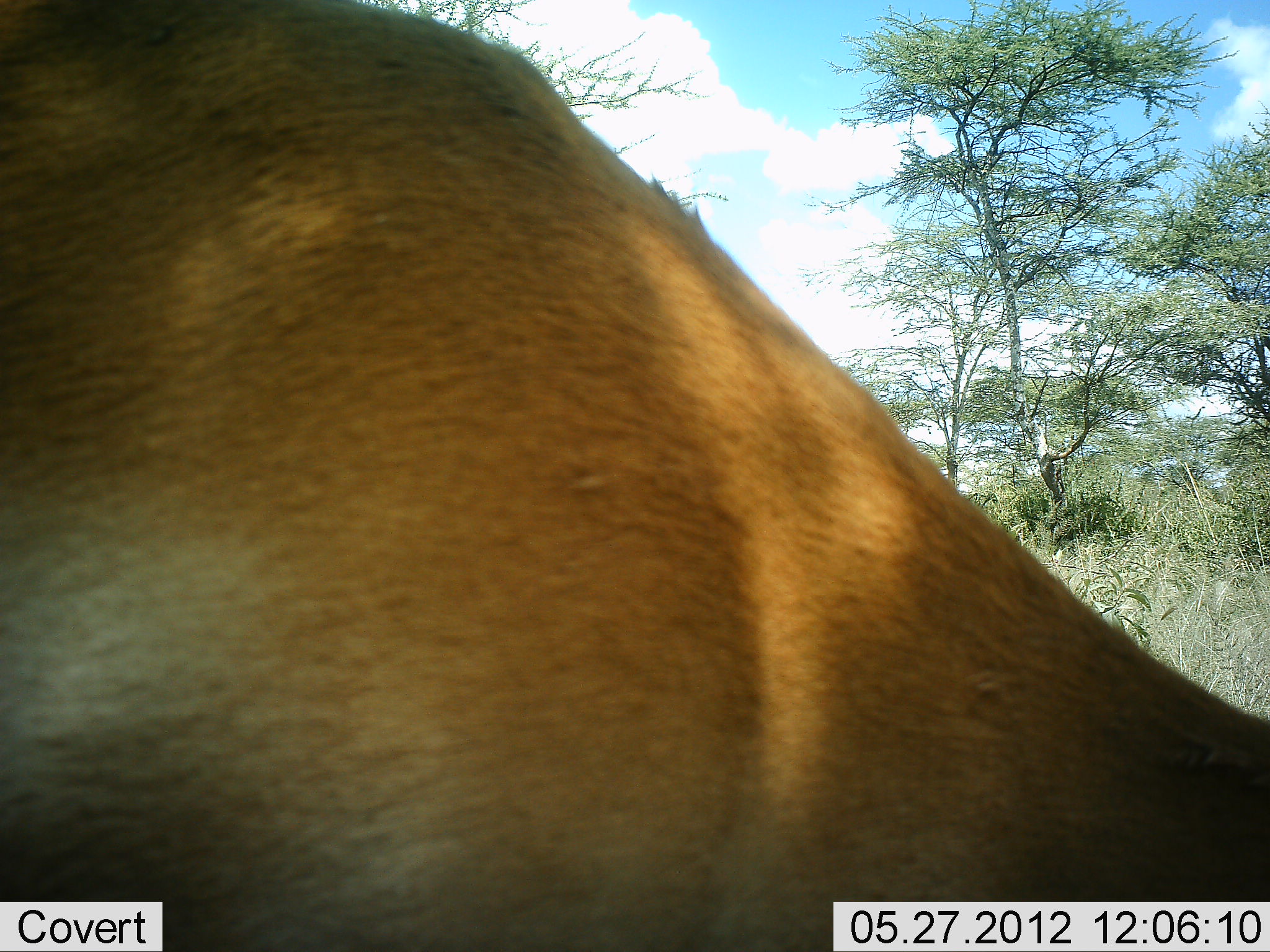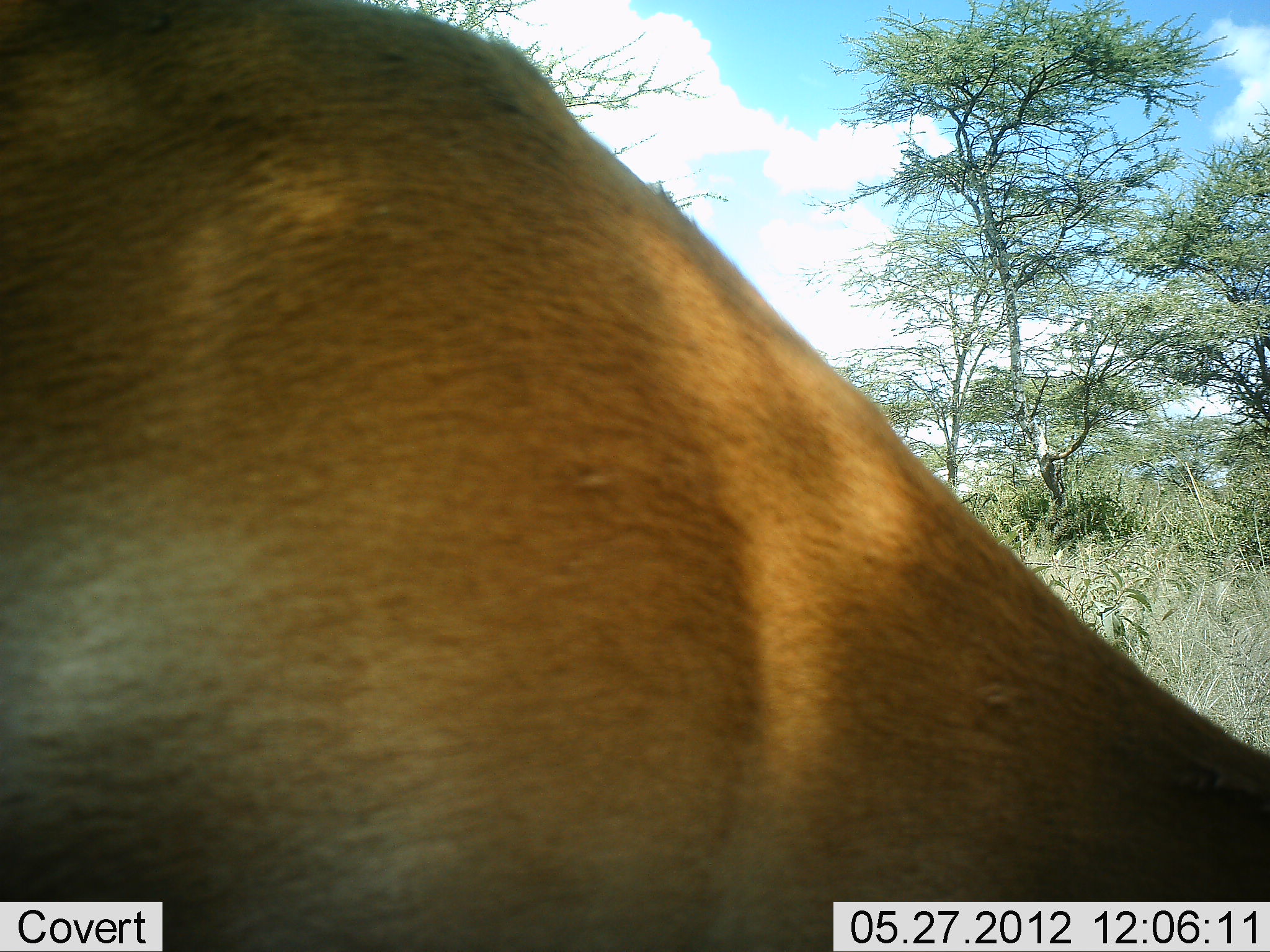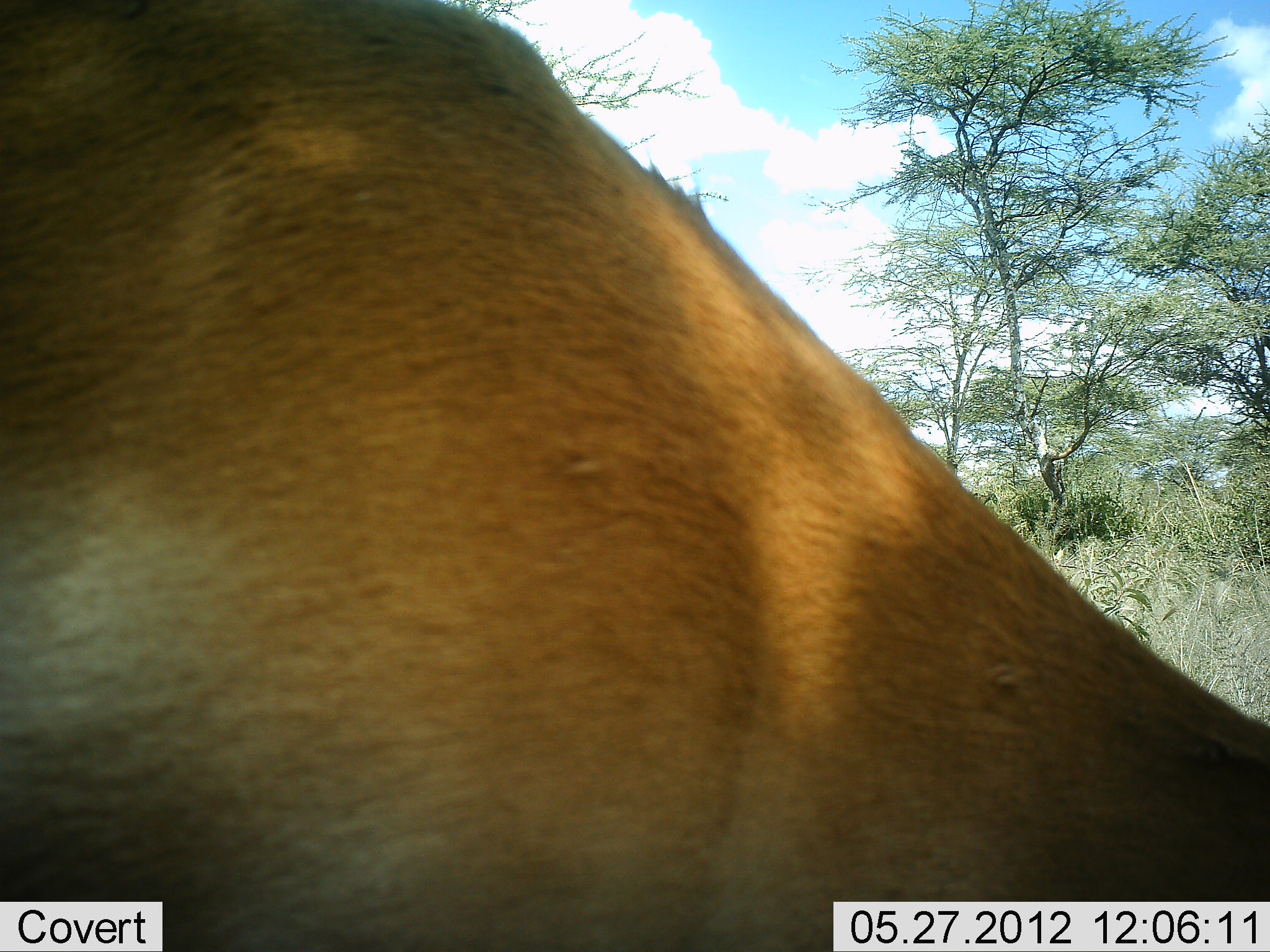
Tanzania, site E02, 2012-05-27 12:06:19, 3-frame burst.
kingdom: Animalia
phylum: Chordata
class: Mammalia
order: Artiodactyla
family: Bovidae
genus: Aepyceros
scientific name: Aepyceros melampus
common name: impala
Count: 1.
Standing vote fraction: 50%.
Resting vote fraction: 17%.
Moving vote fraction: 0%.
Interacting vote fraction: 0%.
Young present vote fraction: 0%.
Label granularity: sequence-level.